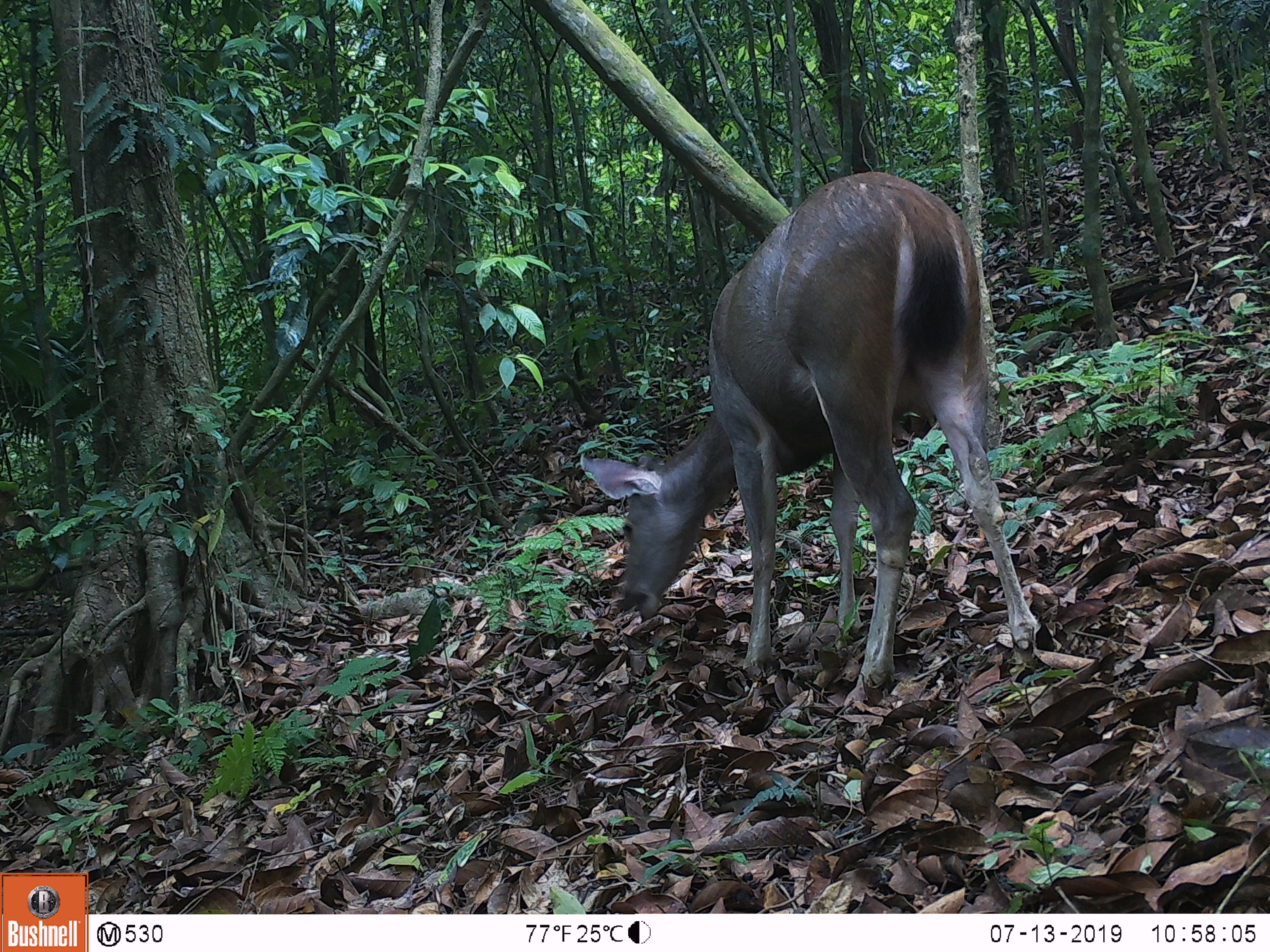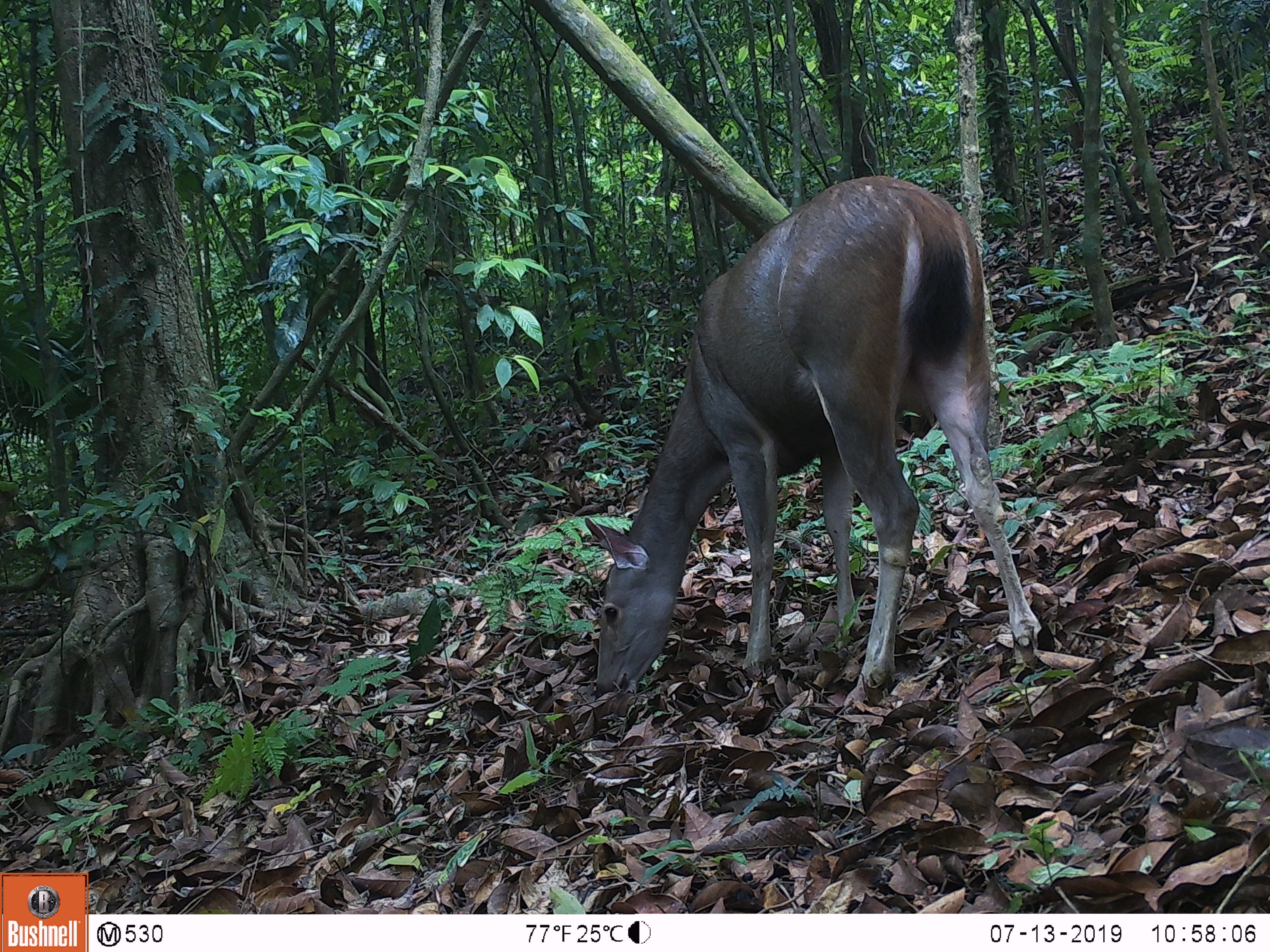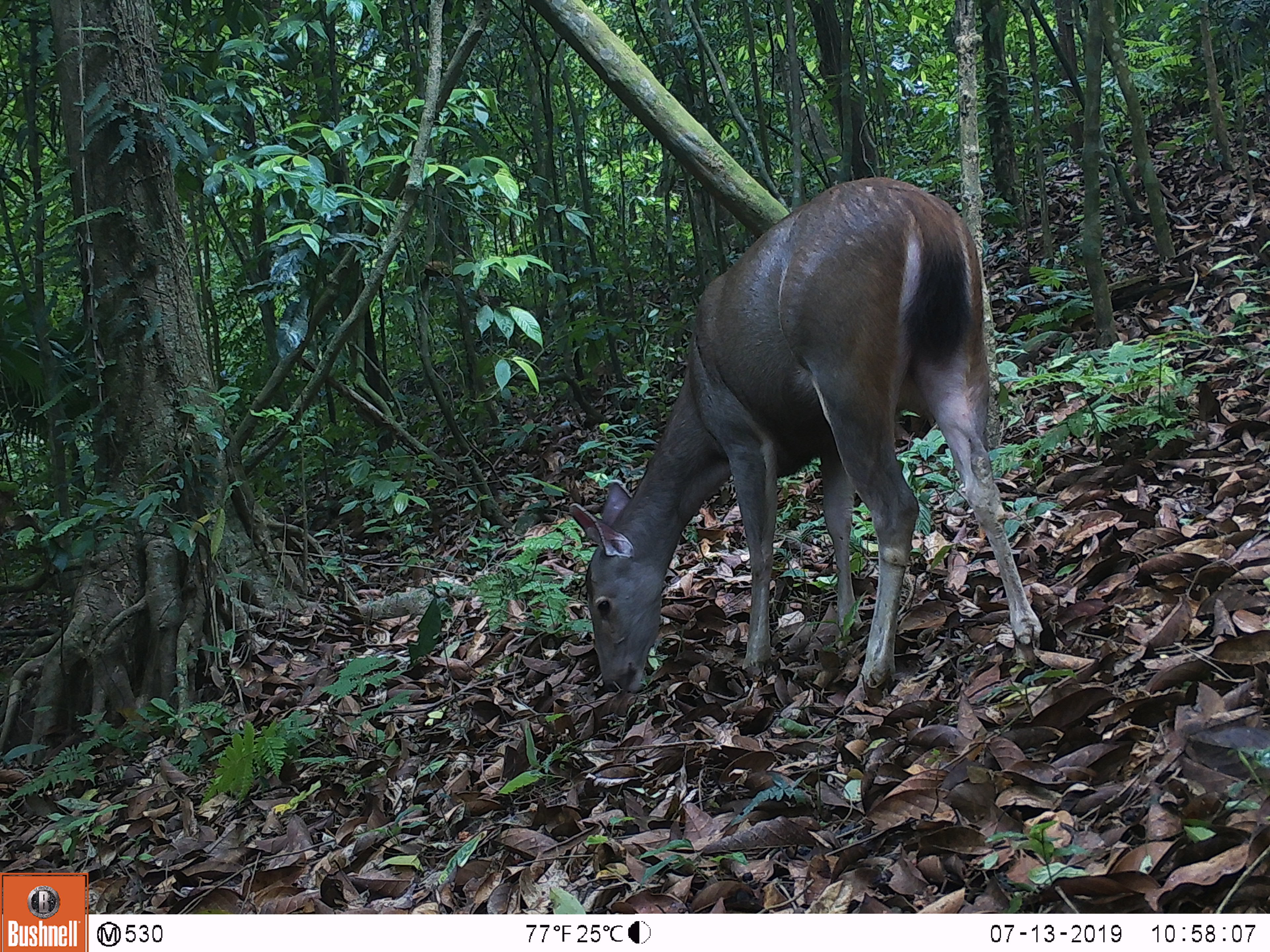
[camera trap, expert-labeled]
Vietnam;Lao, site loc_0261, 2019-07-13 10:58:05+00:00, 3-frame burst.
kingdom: Animalia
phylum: Chordata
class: Mammalia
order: Artiodactyla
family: Cervidae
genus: Rusa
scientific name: Rusa unicolor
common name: sambar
Sambar (Rusa unicolor). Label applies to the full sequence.